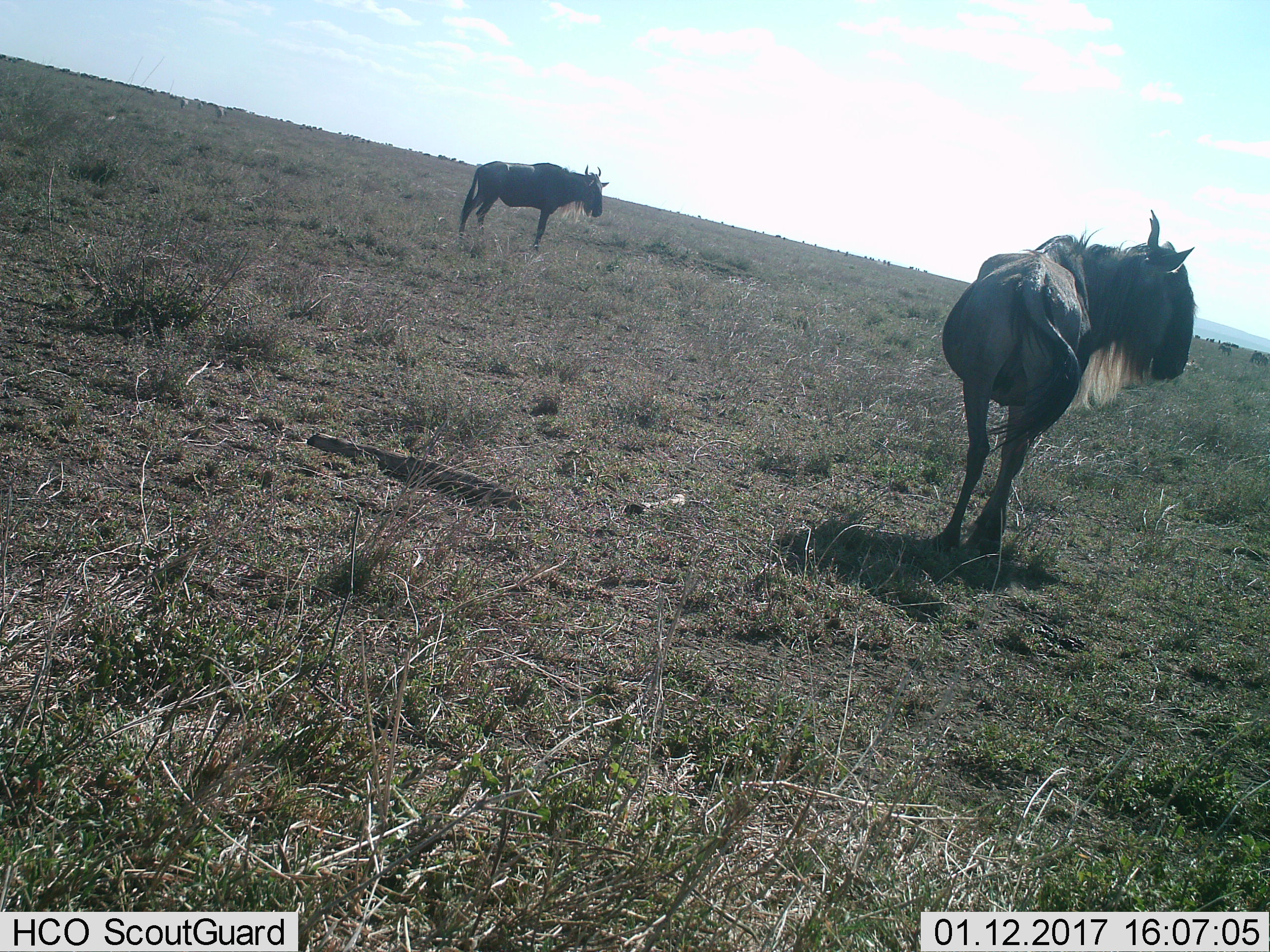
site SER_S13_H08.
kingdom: Animalia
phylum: Chordata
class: Mammalia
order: Artiodactyla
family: Bovidae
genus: Connochaetes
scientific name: Connochaetes taurinus taurinus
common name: blue wildebeest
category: wildebeestblue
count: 4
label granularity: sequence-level